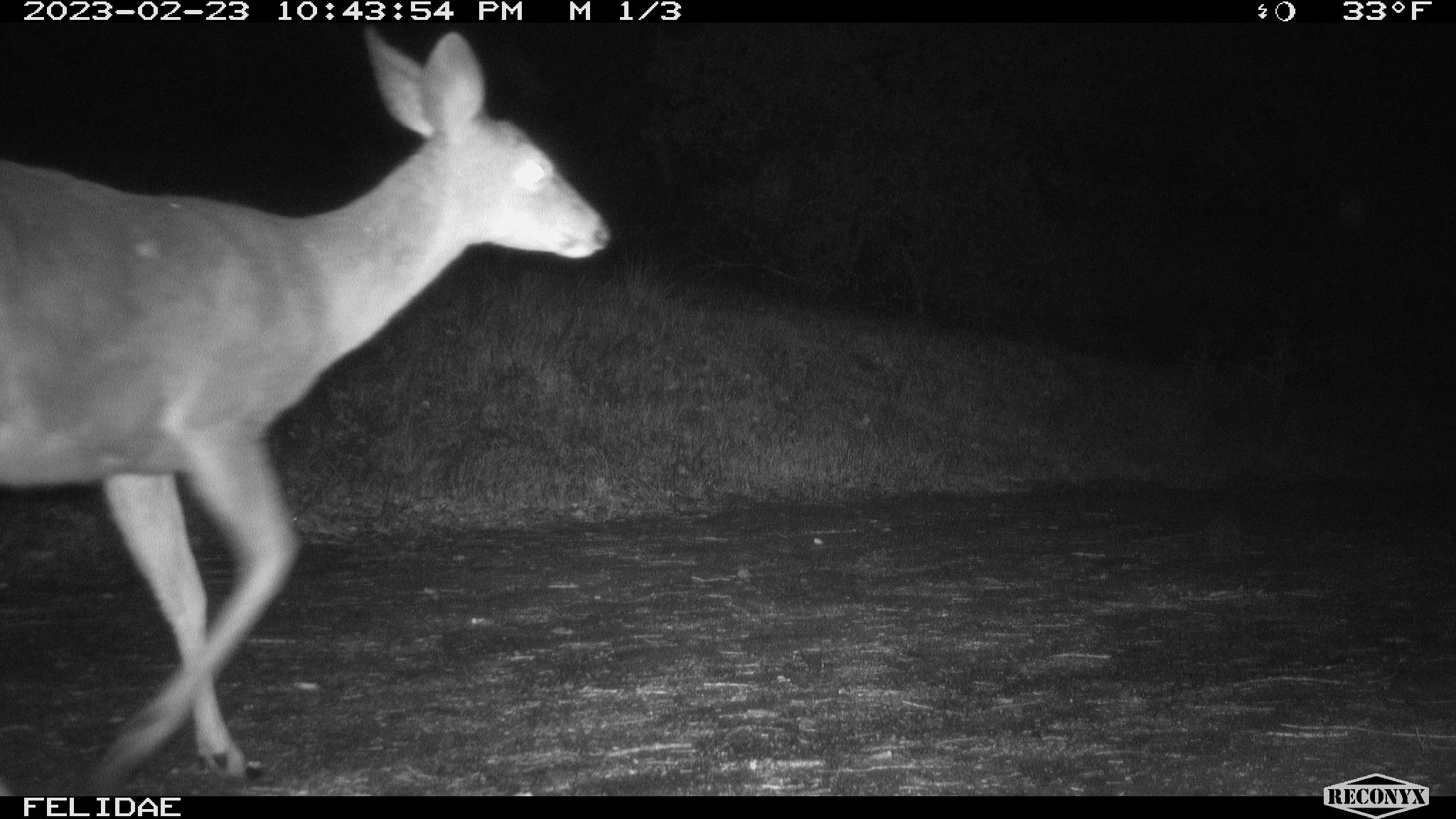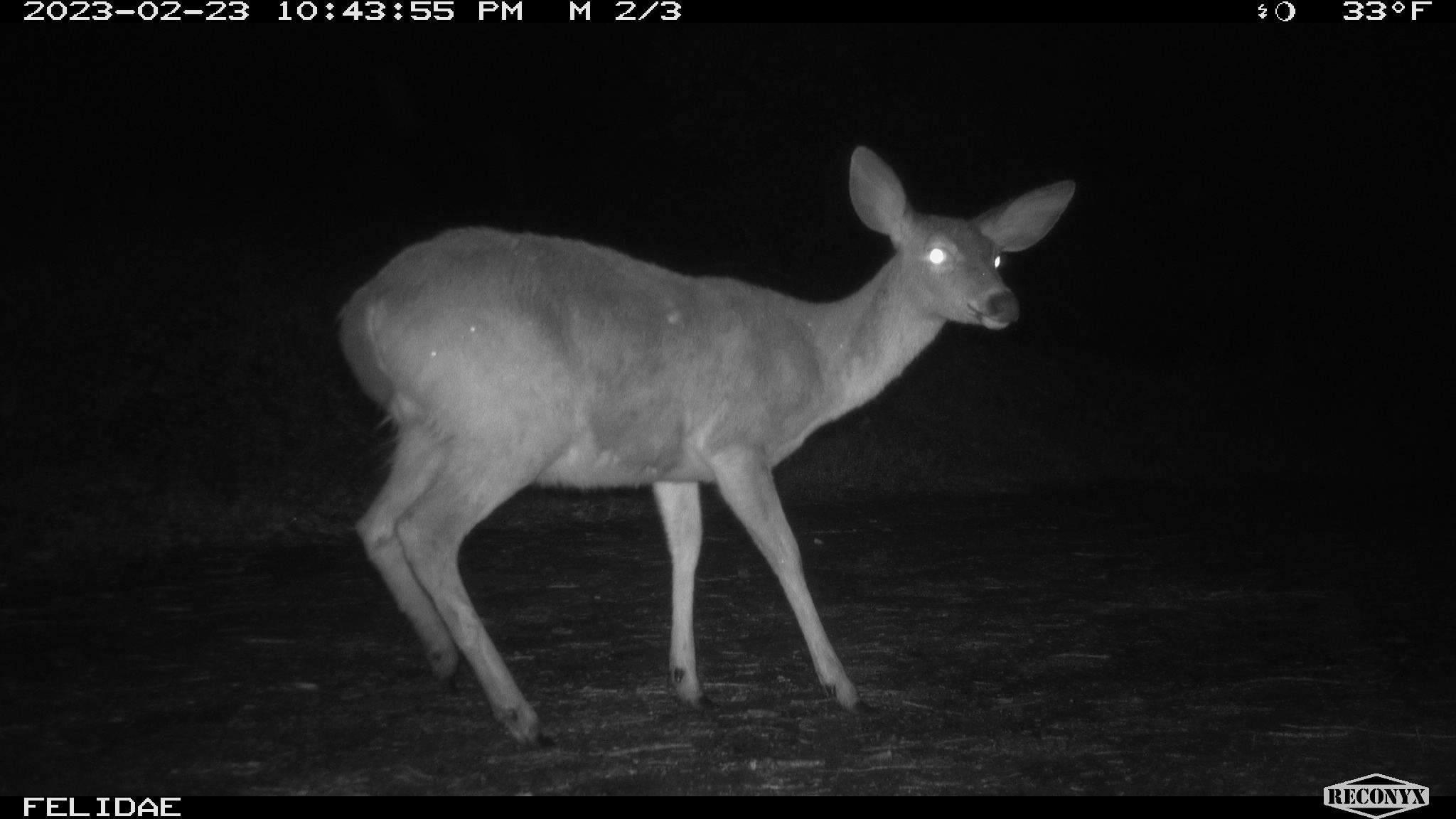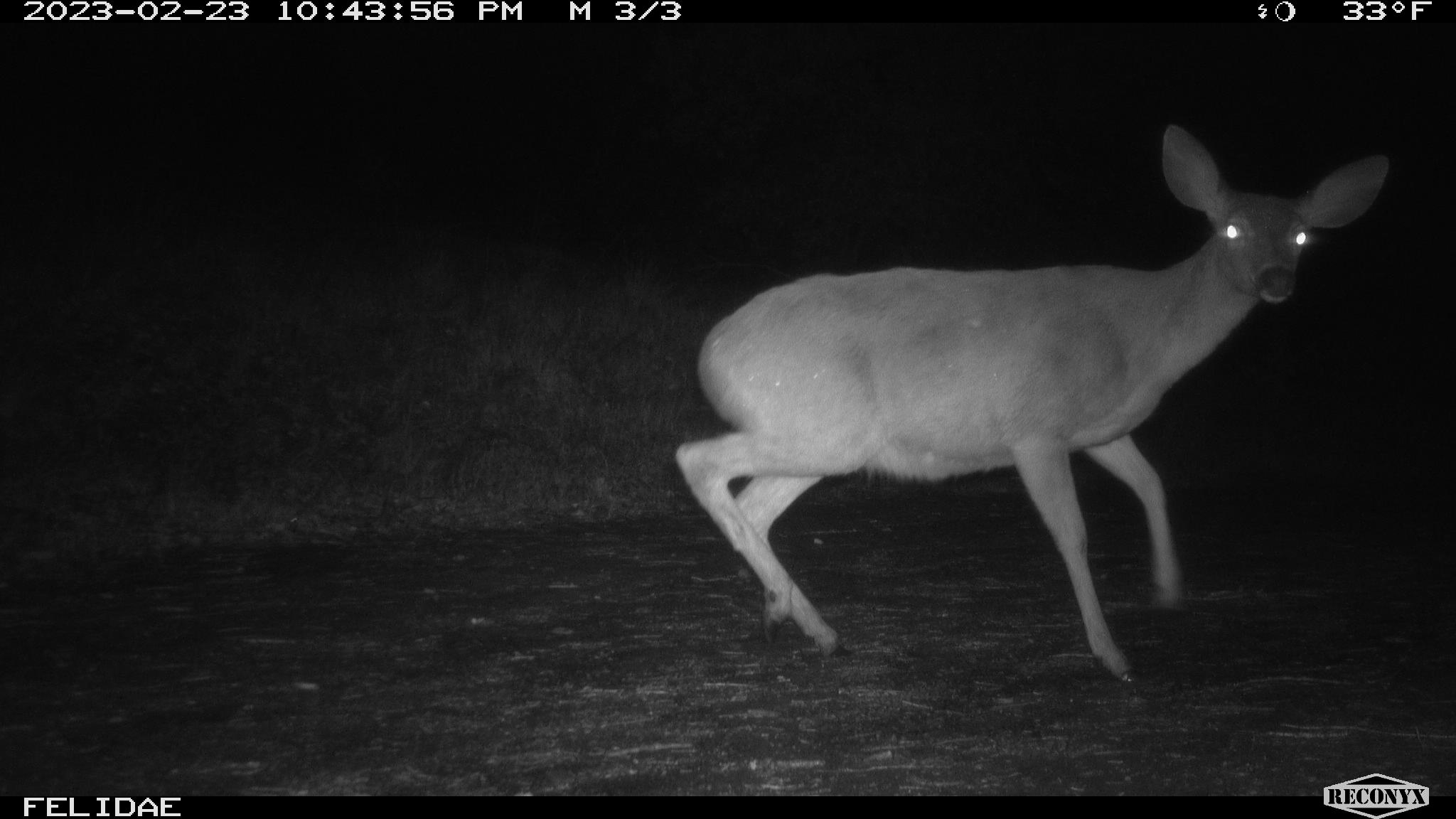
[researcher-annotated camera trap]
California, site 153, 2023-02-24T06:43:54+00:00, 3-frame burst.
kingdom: Animalia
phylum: Chordata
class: Mammalia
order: Artiodactyla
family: Cervidae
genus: Odocoileus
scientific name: Odocoileus hemionus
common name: mule deer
Mule deer (Odocoileus hemionus).